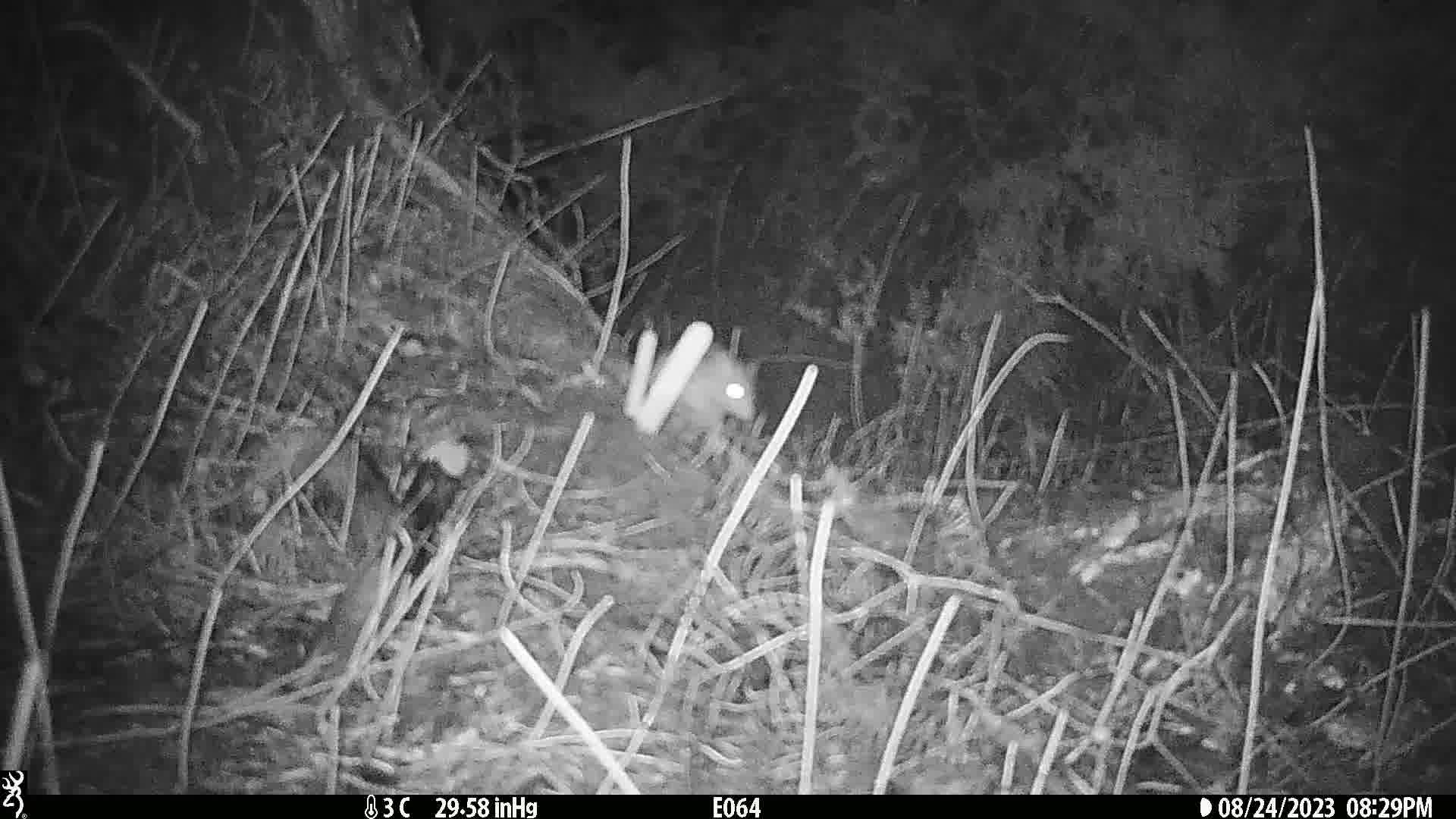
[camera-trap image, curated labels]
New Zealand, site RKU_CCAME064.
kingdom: Animalia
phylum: Chordata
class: Mammalia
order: Rodentia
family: Muridae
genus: Rattus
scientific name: Rattus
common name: rat